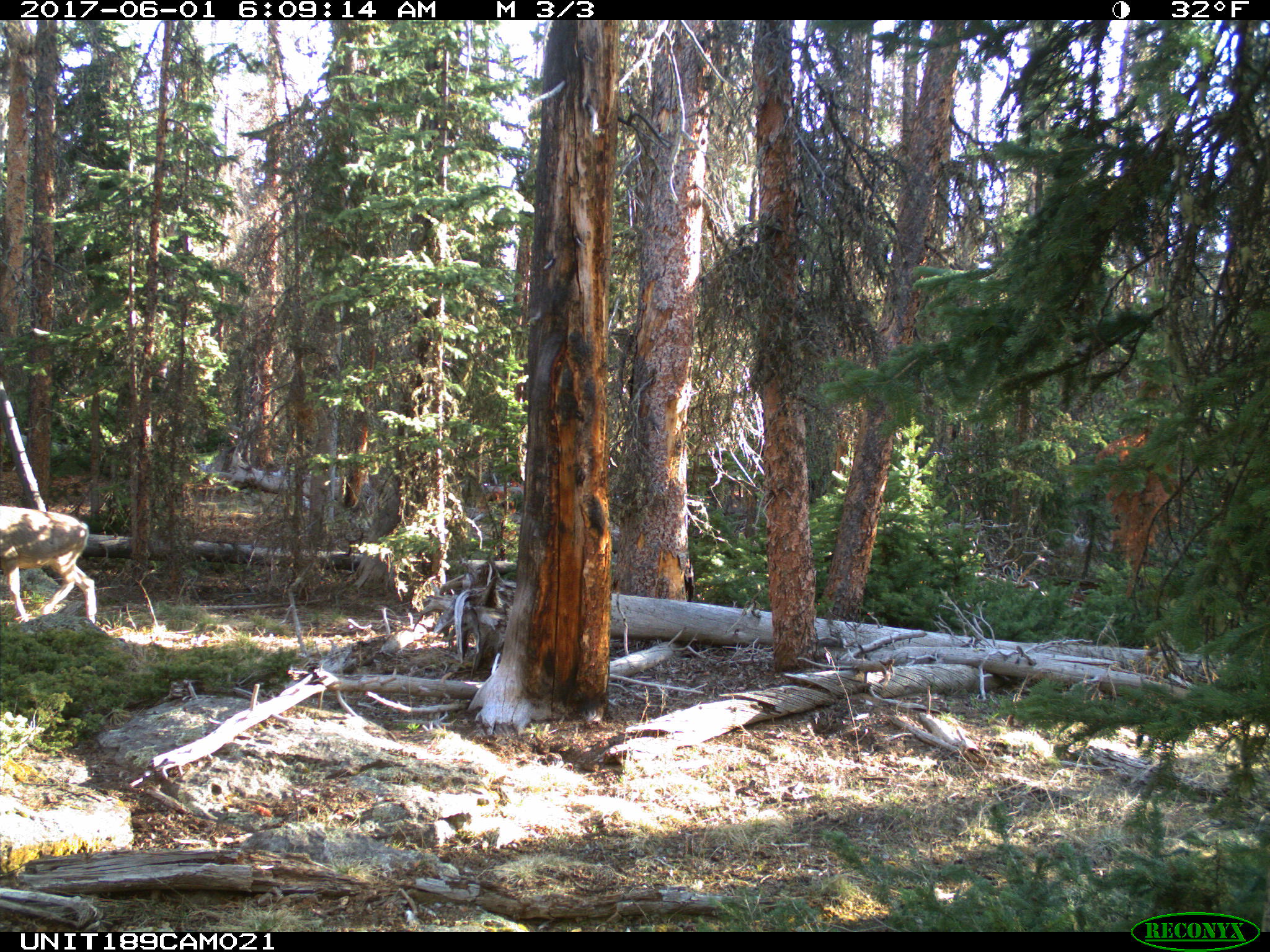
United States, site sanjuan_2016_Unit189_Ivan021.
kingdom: Animalia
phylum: Chordata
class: Mammalia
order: Artiodactyla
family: Cervidae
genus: Odocoileus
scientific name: Odocoileus hemionus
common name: mule deer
Odocoileus hemionus (mule deer).